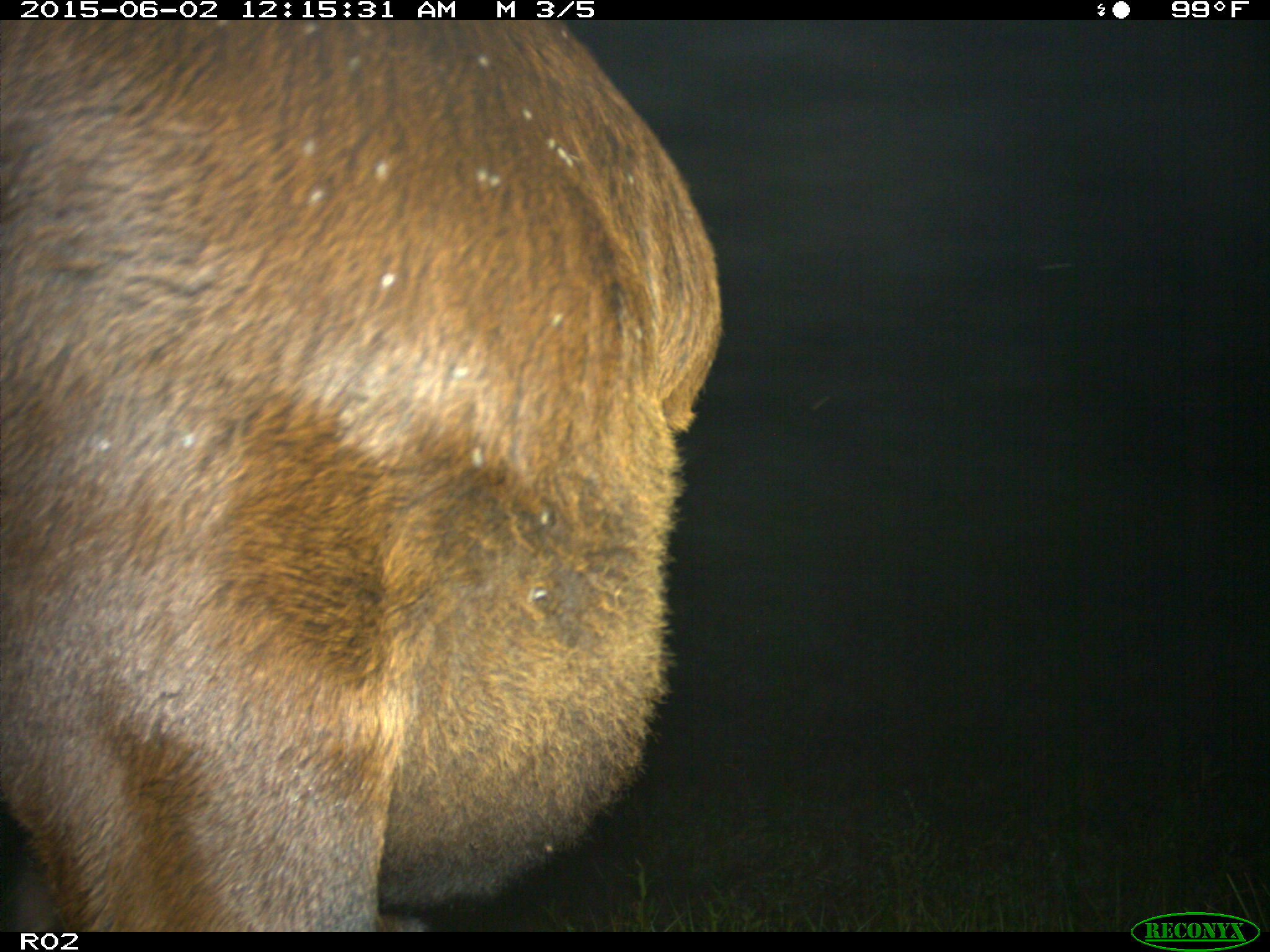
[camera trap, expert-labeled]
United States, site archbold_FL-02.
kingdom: Animalia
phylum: Chordata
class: Mammalia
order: Artiodactyla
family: Bovidae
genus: Bos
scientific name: Bos taurus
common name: domestic cow